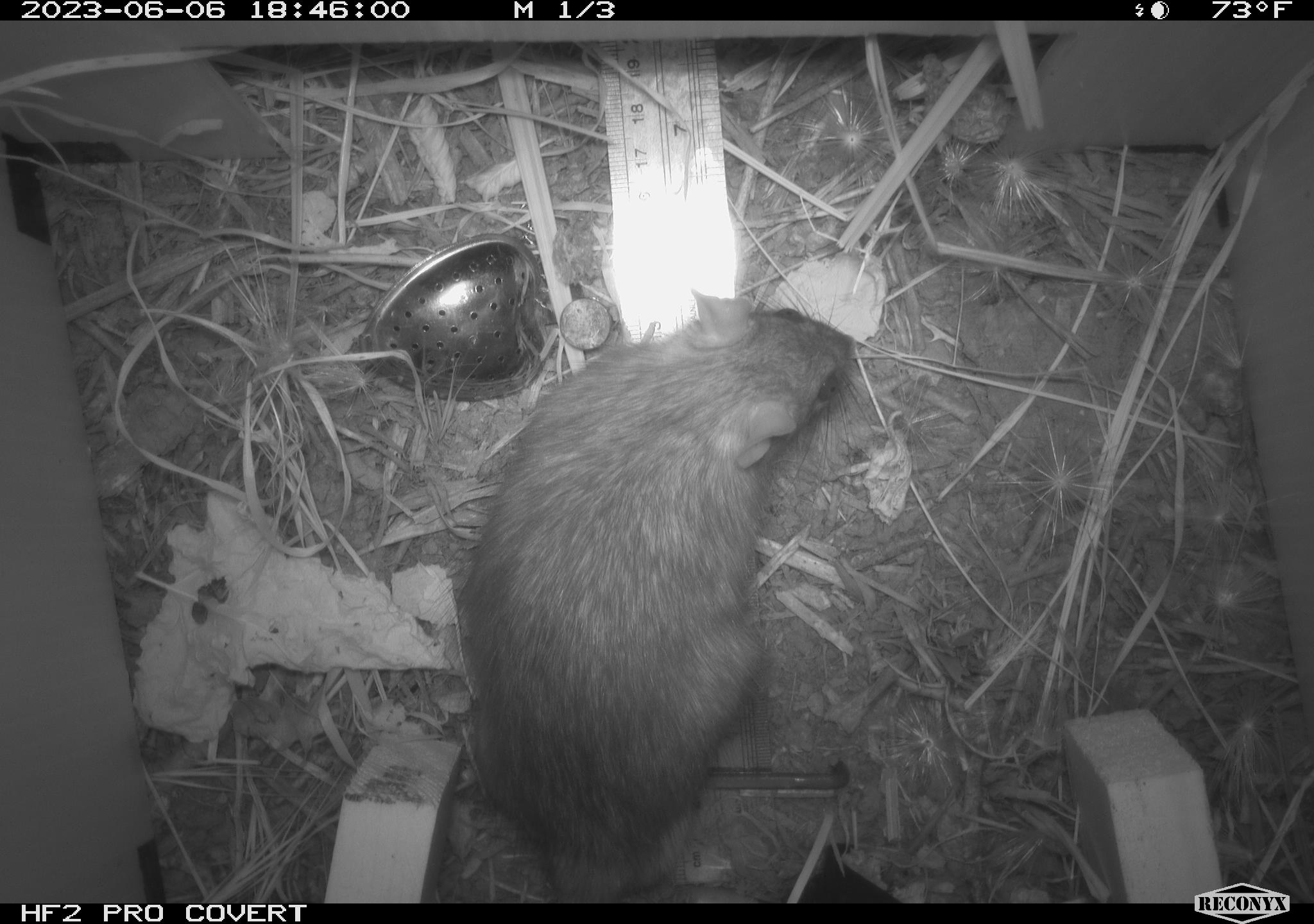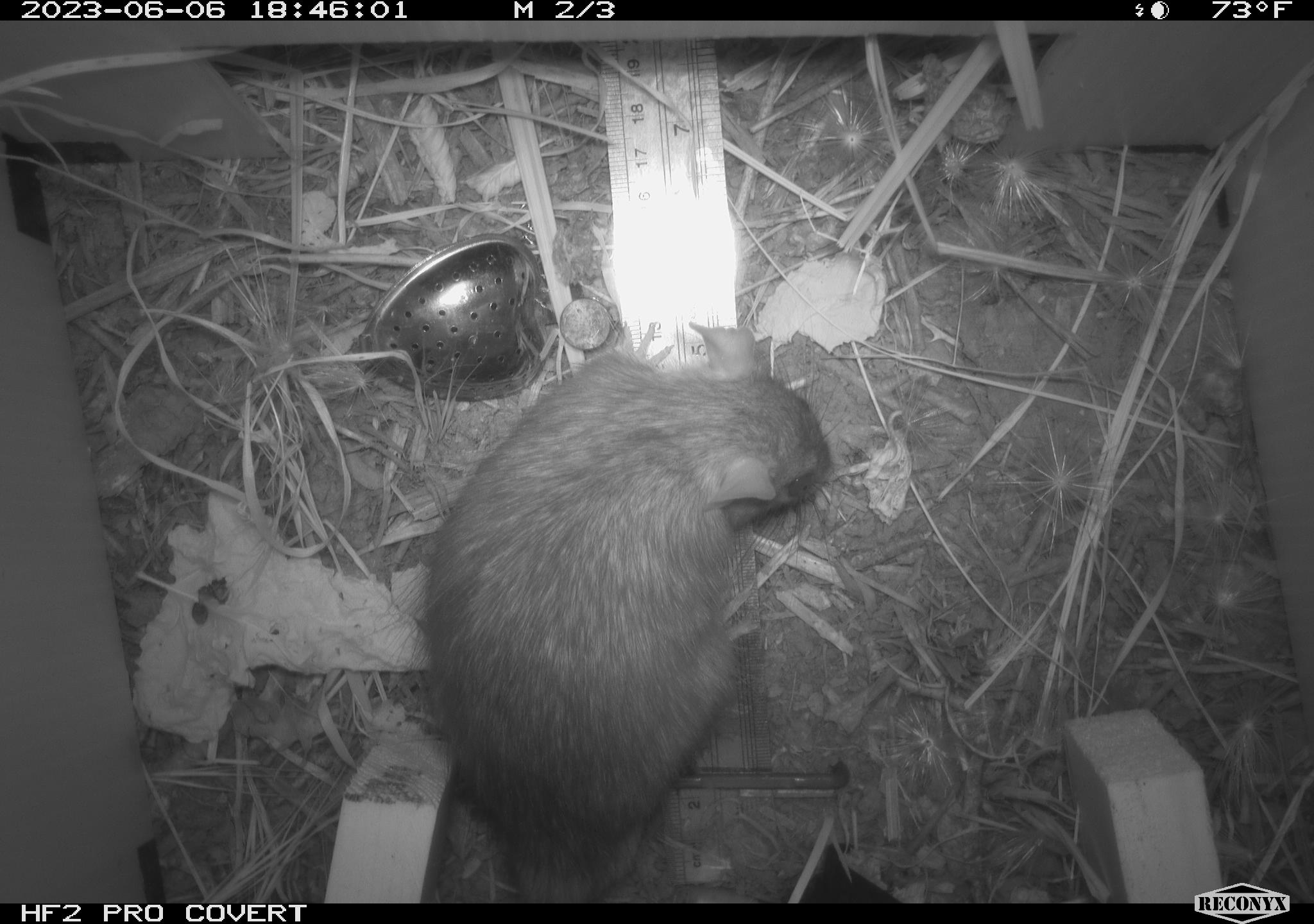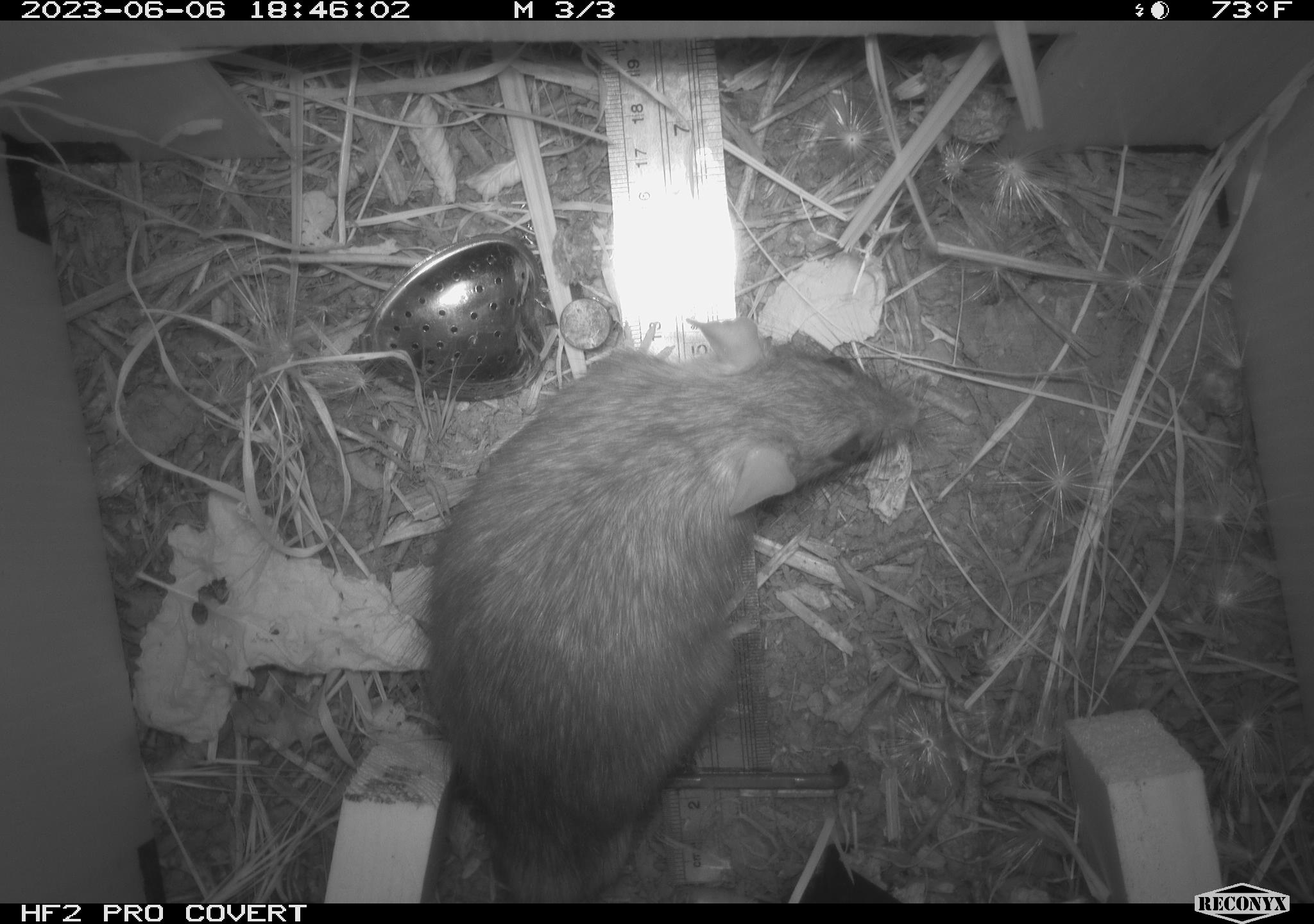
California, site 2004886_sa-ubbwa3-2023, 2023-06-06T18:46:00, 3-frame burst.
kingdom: Animalia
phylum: Chordata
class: Mammalia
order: Rodentia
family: Muridae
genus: Rattus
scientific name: Rattus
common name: rat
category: rattus species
Rattus species (rat) (Rattus).